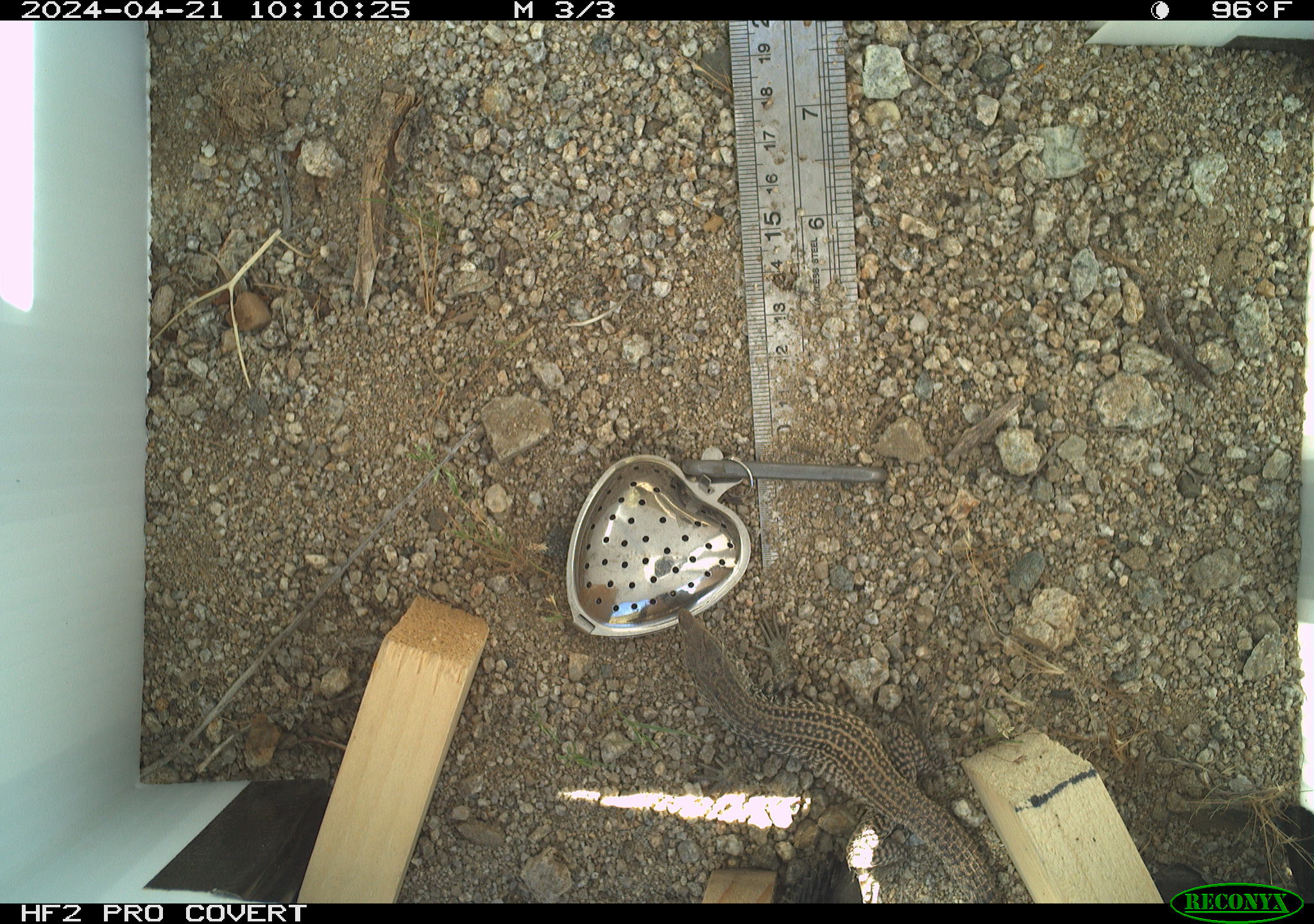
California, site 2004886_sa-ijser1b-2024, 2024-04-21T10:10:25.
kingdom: Animalia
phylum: Chordata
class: Reptilia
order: Squamata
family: Teiidae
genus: Aspidoscelis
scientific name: Aspidoscelis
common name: whiptail lizards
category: aspidoscelis species